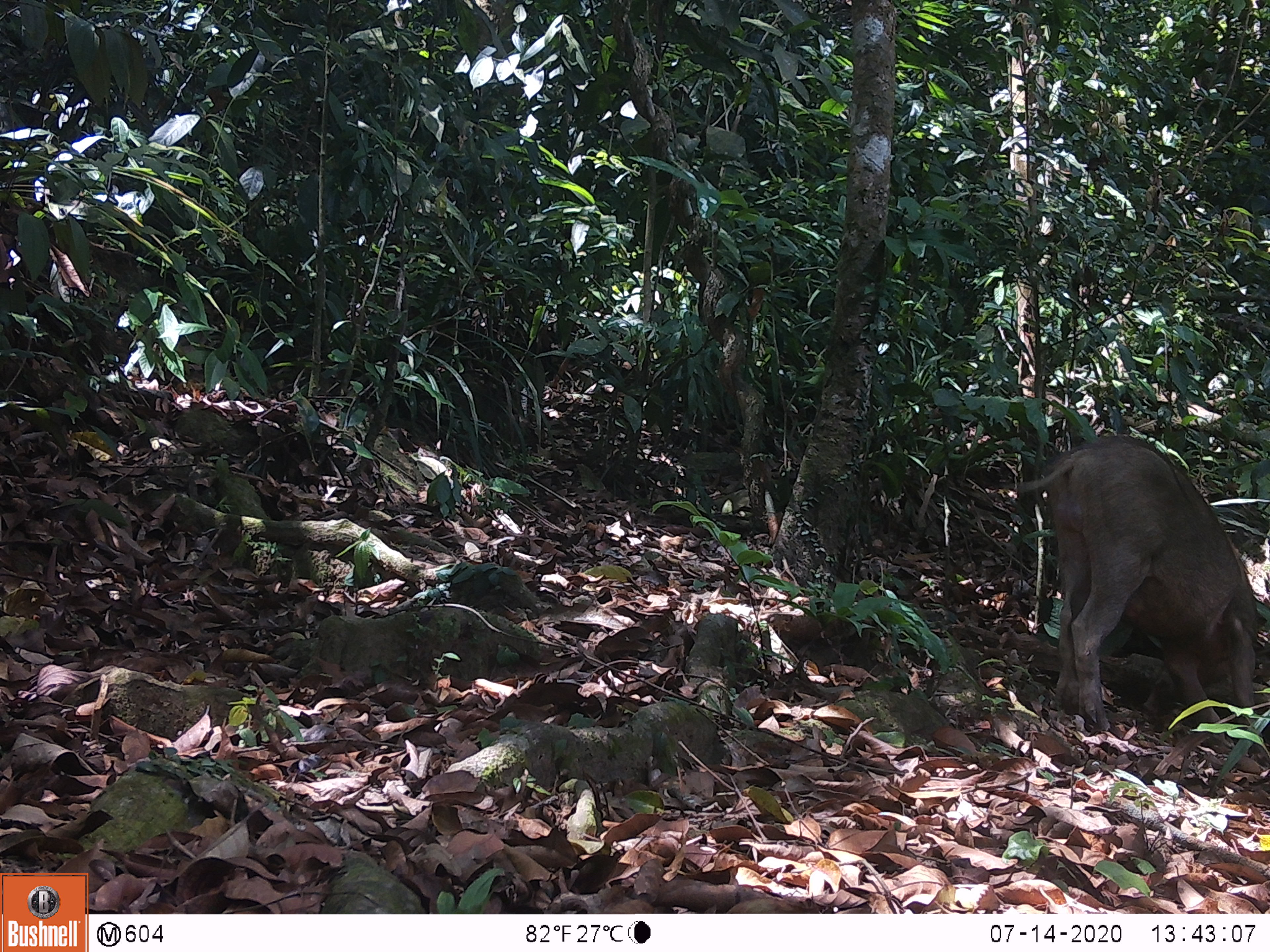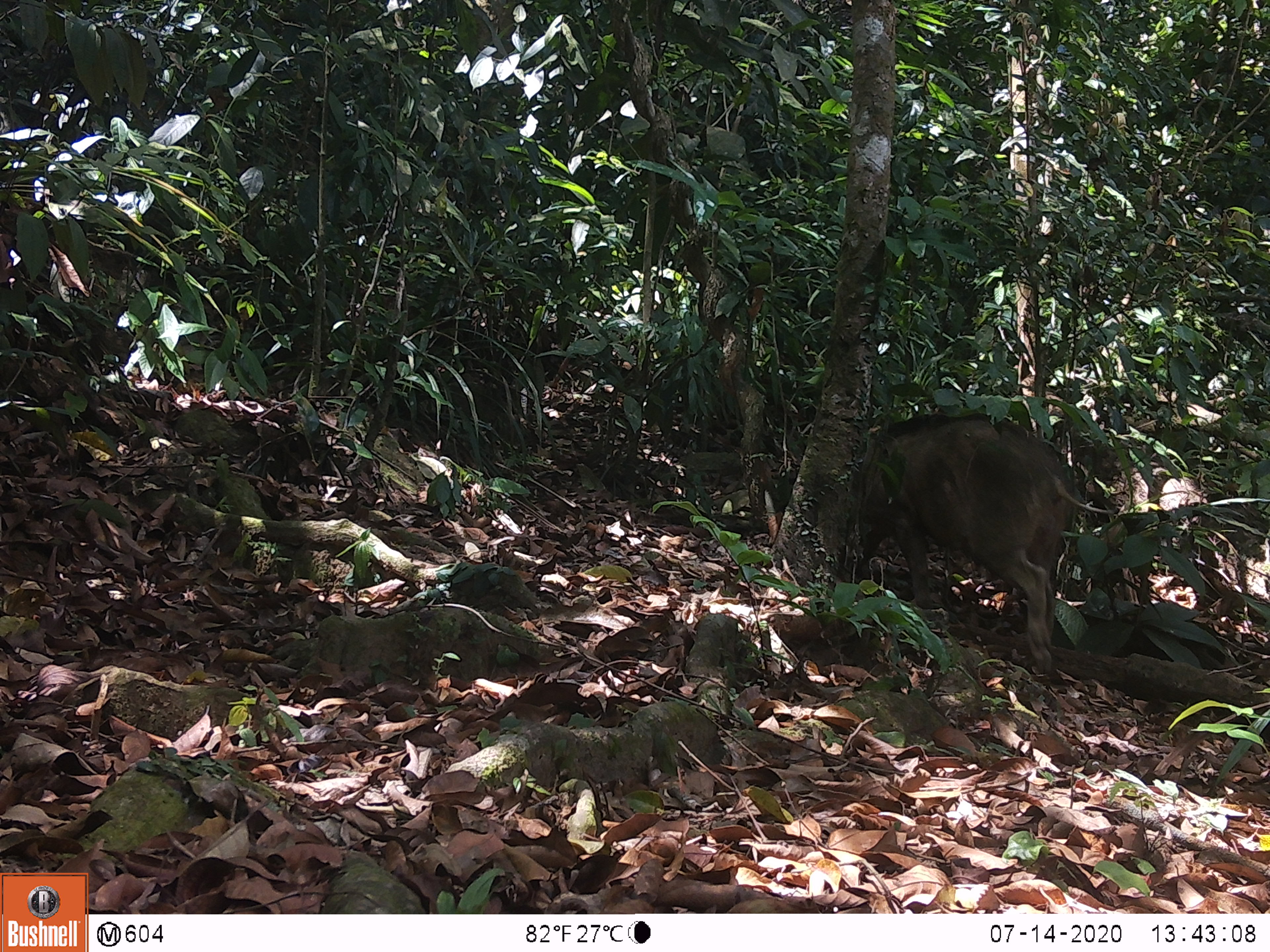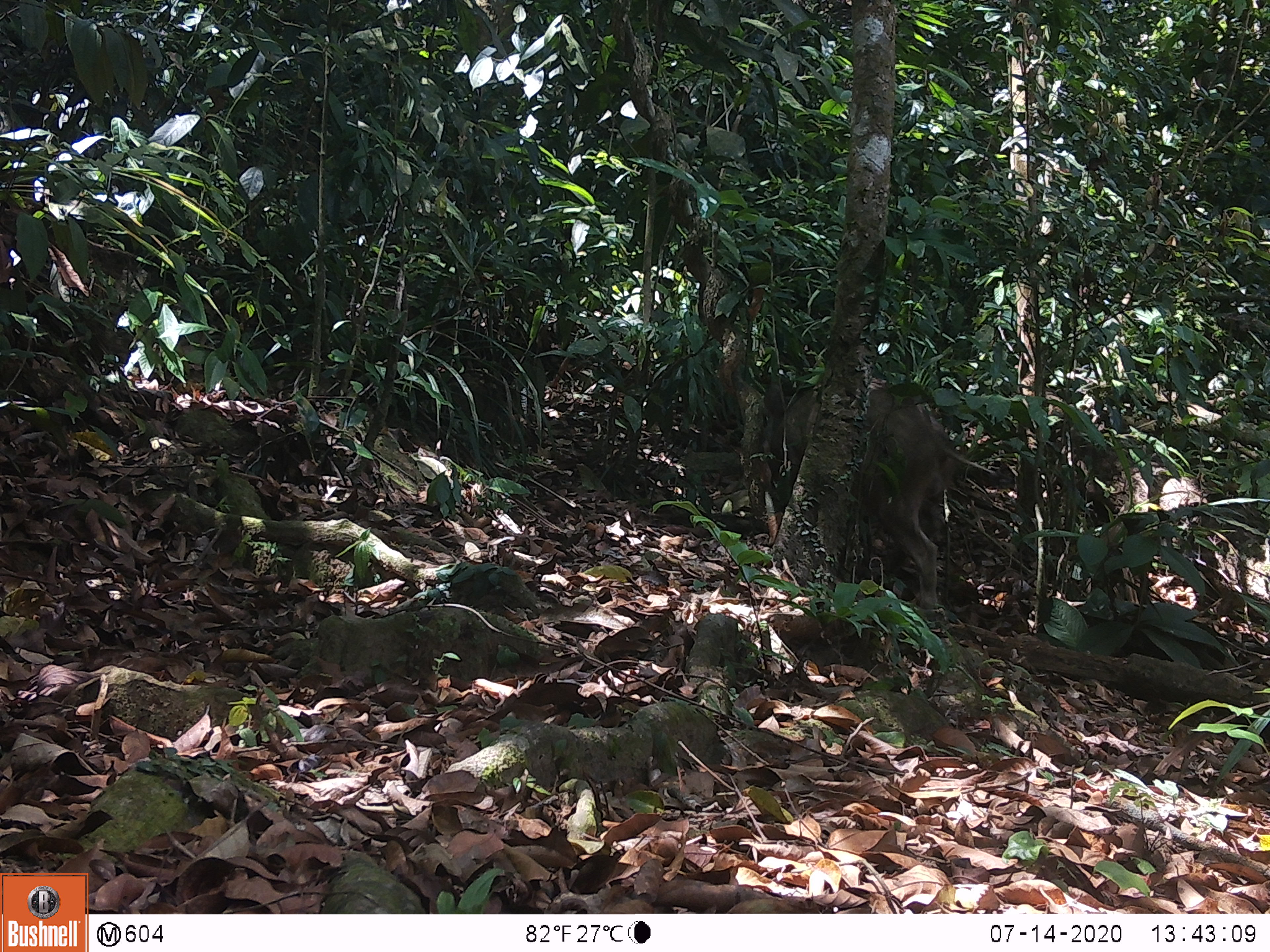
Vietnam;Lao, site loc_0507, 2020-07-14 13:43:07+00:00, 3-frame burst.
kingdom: Animalia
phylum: Chordata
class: Mammalia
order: Artiodactyla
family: Suidae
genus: Sus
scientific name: Sus scrofa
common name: eurasian wild pig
Eurasian wild pig (Sus scrofa). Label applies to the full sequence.